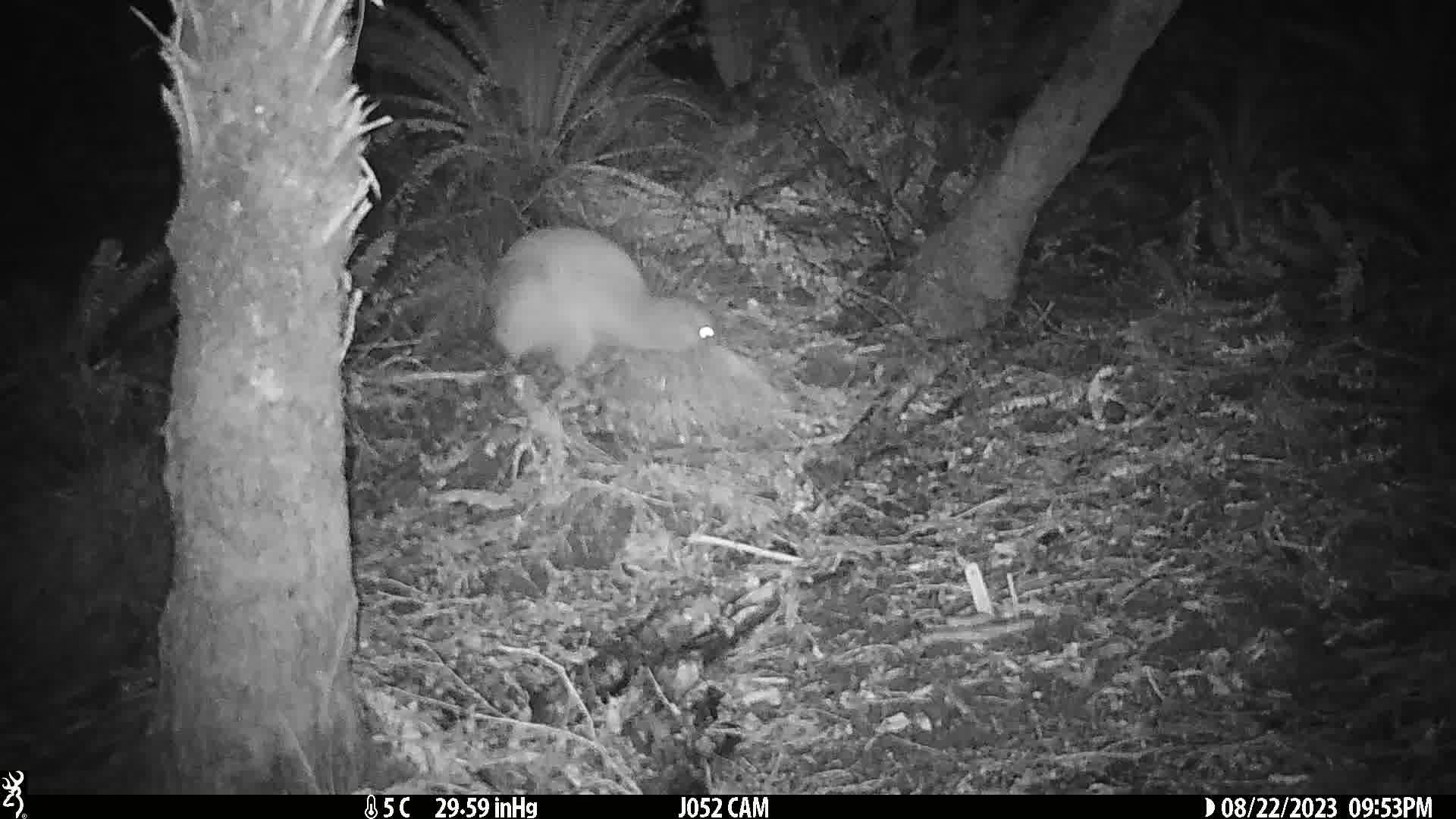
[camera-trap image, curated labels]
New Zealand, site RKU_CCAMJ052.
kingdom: Animalia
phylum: Chordata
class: Aves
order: Apterygiformes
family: Apterygidae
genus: Apteryx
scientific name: Apteryx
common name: kiwi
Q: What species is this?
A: Kiwi (Apteryx).